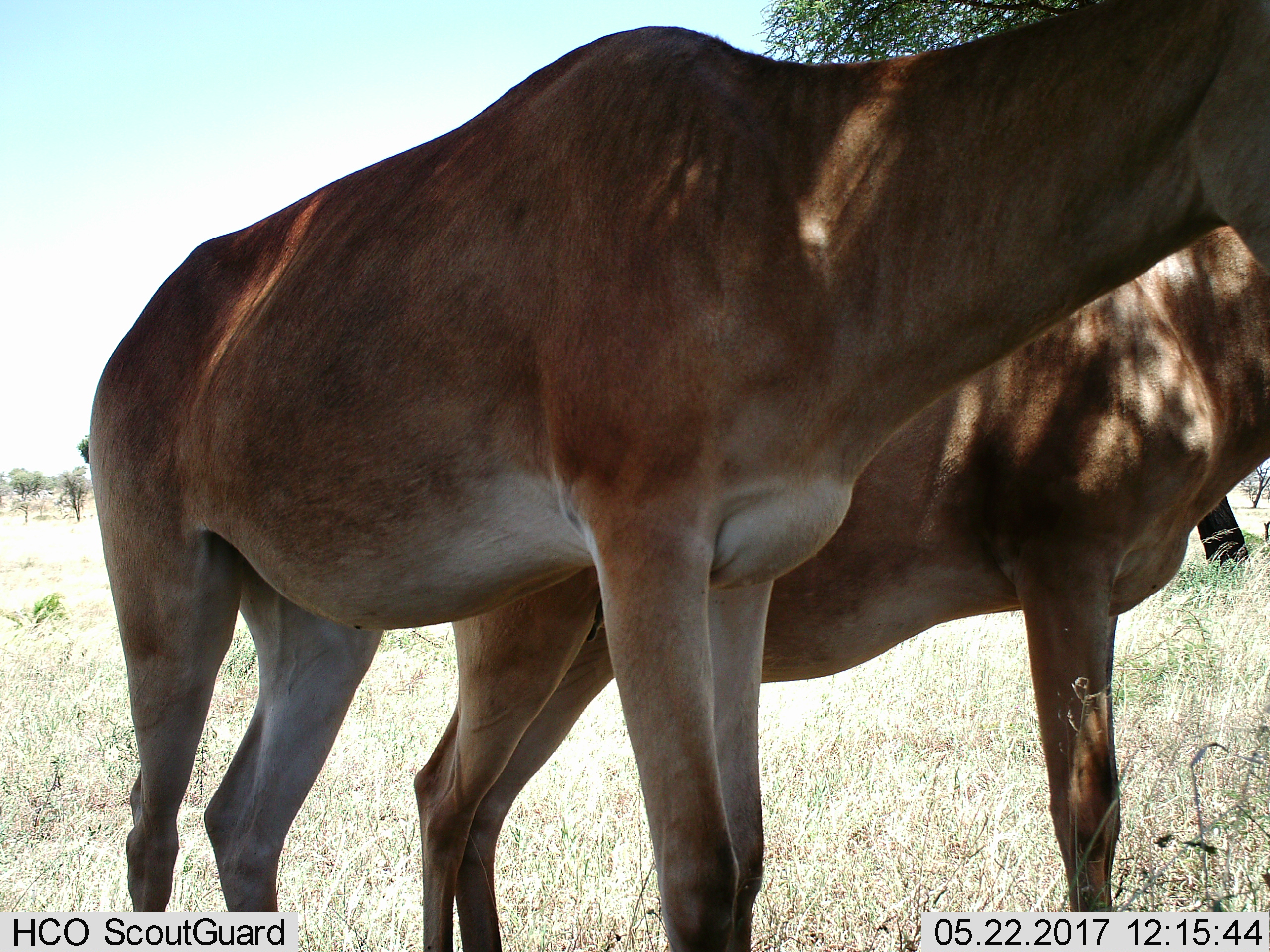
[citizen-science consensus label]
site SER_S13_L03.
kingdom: Animalia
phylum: Chordata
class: Mammalia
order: Artiodactyla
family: Bovidae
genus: Alcelaphus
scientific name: Alcelaphus buselaphus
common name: hartebeest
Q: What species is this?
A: Hartebeest (Alcelaphus buselaphus).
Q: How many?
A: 2.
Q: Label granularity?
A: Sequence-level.